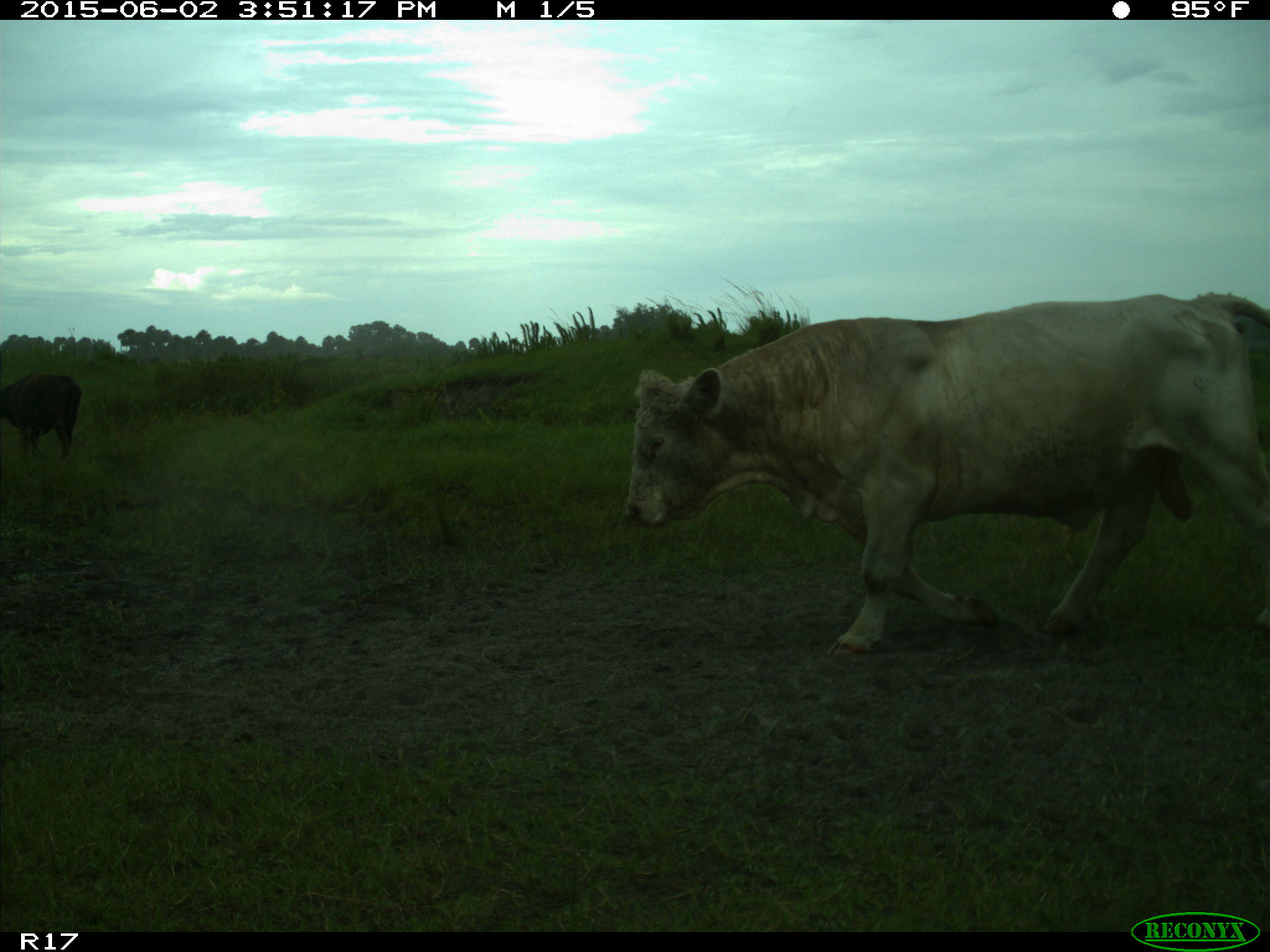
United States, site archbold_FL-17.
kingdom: Animalia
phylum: Chordata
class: Mammalia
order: Artiodactyla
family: Bovidae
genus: Bos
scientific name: Bos taurus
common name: domestic cow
Bos taurus (domestic cow).